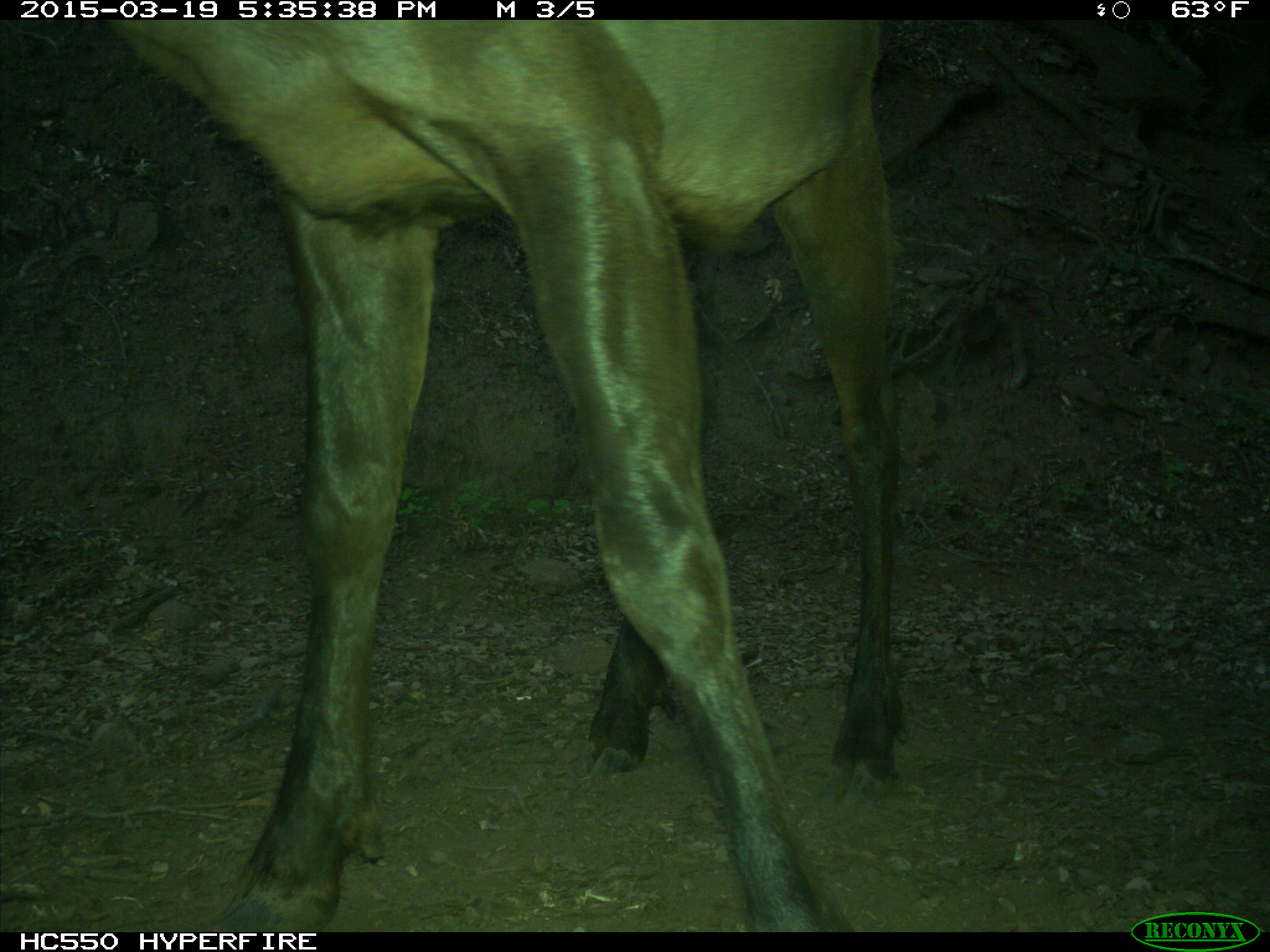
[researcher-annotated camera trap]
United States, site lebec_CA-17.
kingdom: Animalia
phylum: Chordata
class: Mammalia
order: Artiodactyla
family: Cervidae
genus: Cervus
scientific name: Cervus canadensis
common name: elk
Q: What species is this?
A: Cervus canadensis (elk).